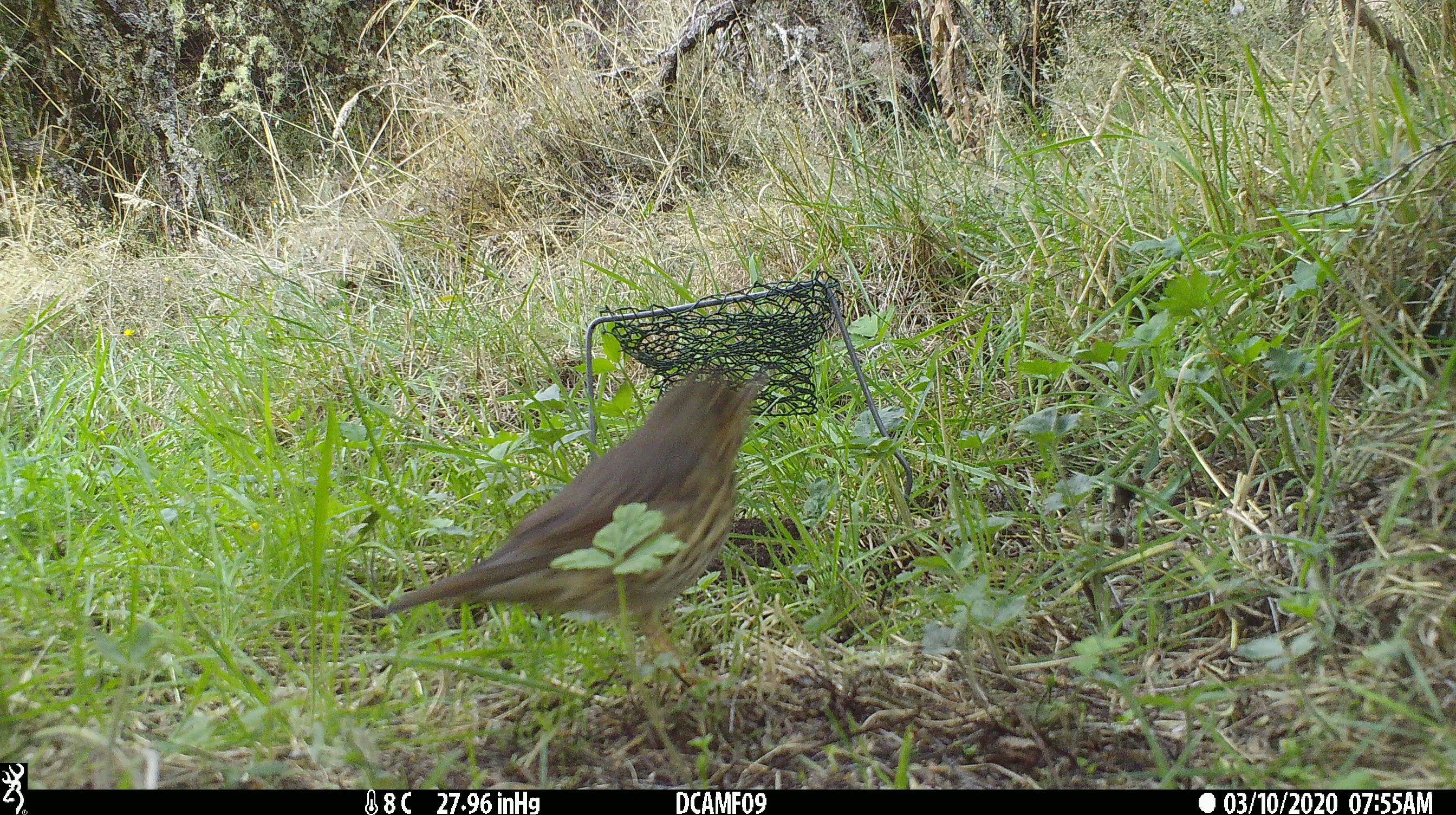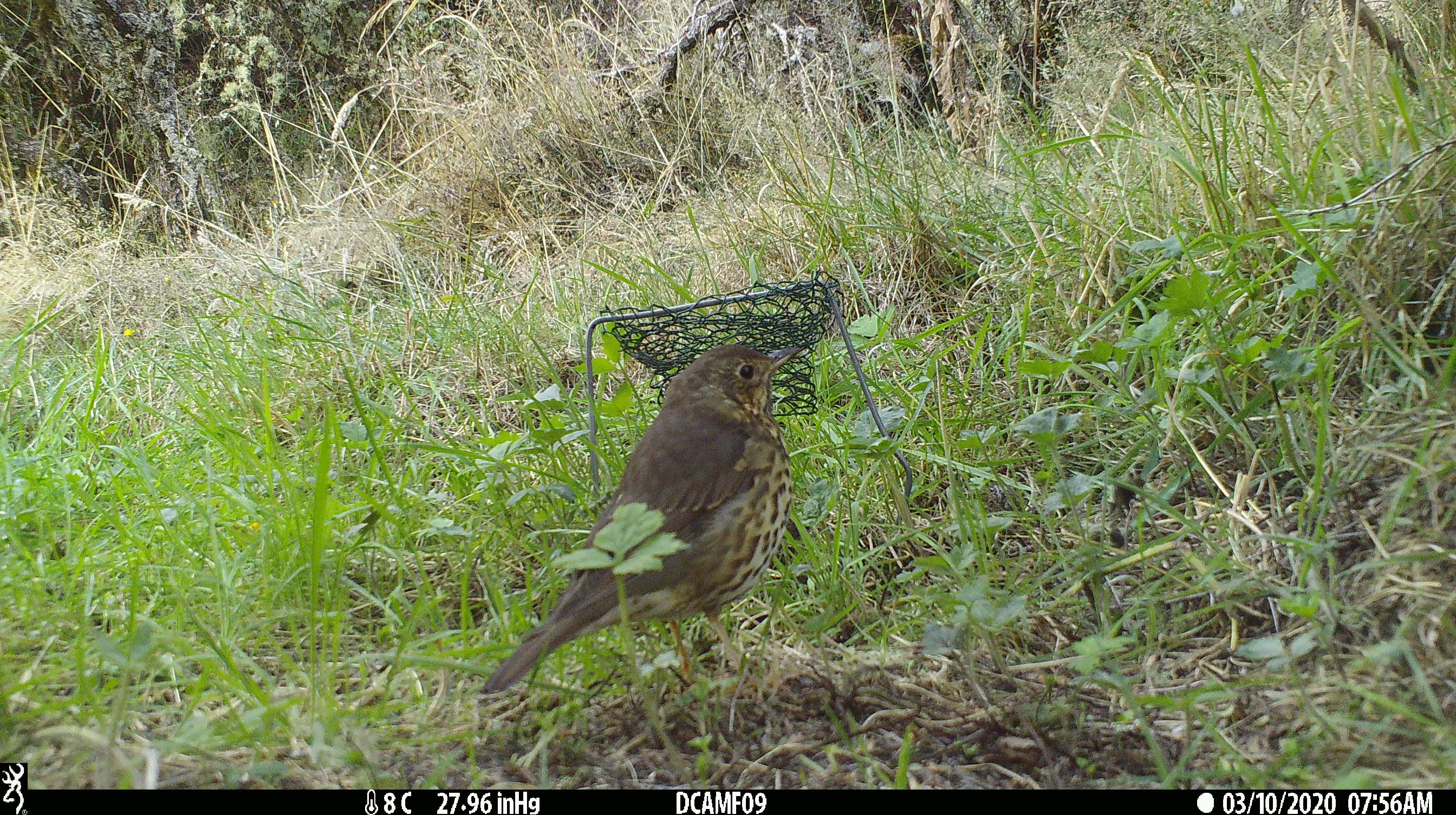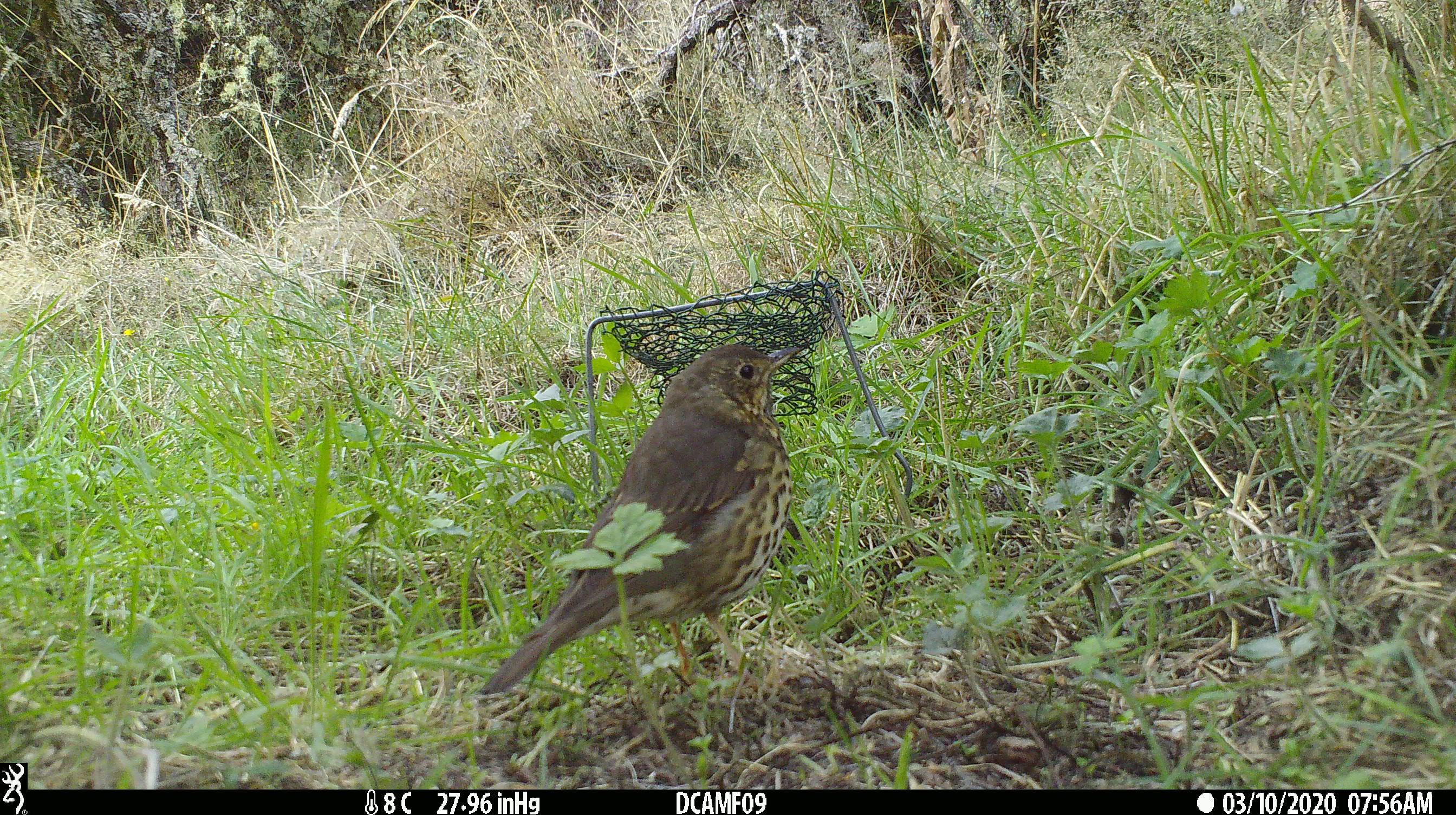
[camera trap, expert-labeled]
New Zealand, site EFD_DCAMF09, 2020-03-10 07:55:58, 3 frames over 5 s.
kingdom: Animalia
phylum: Chordata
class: Aves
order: Passeriformes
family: Turdidae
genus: Turdus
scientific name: Turdus philomelos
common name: song thrush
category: thrush